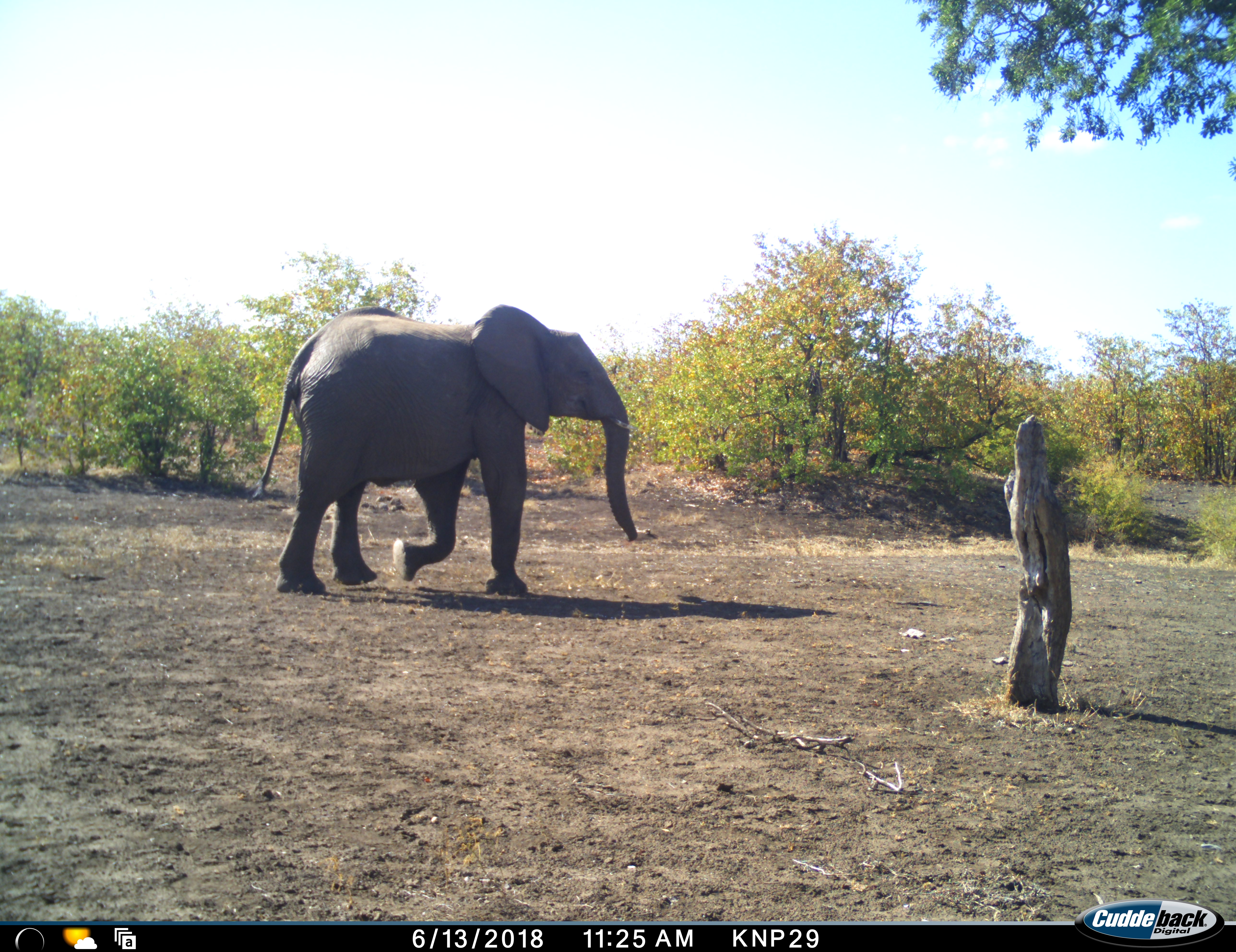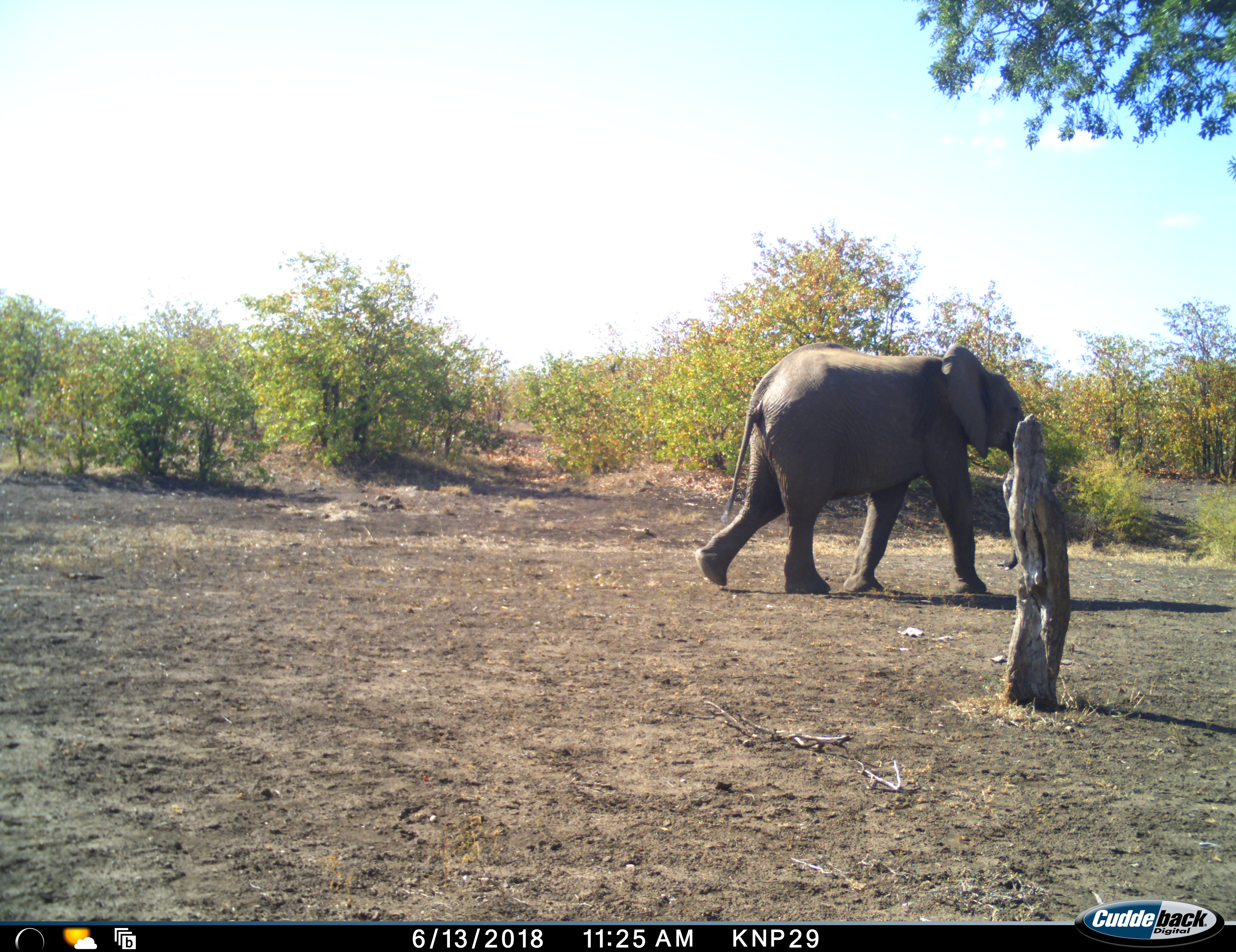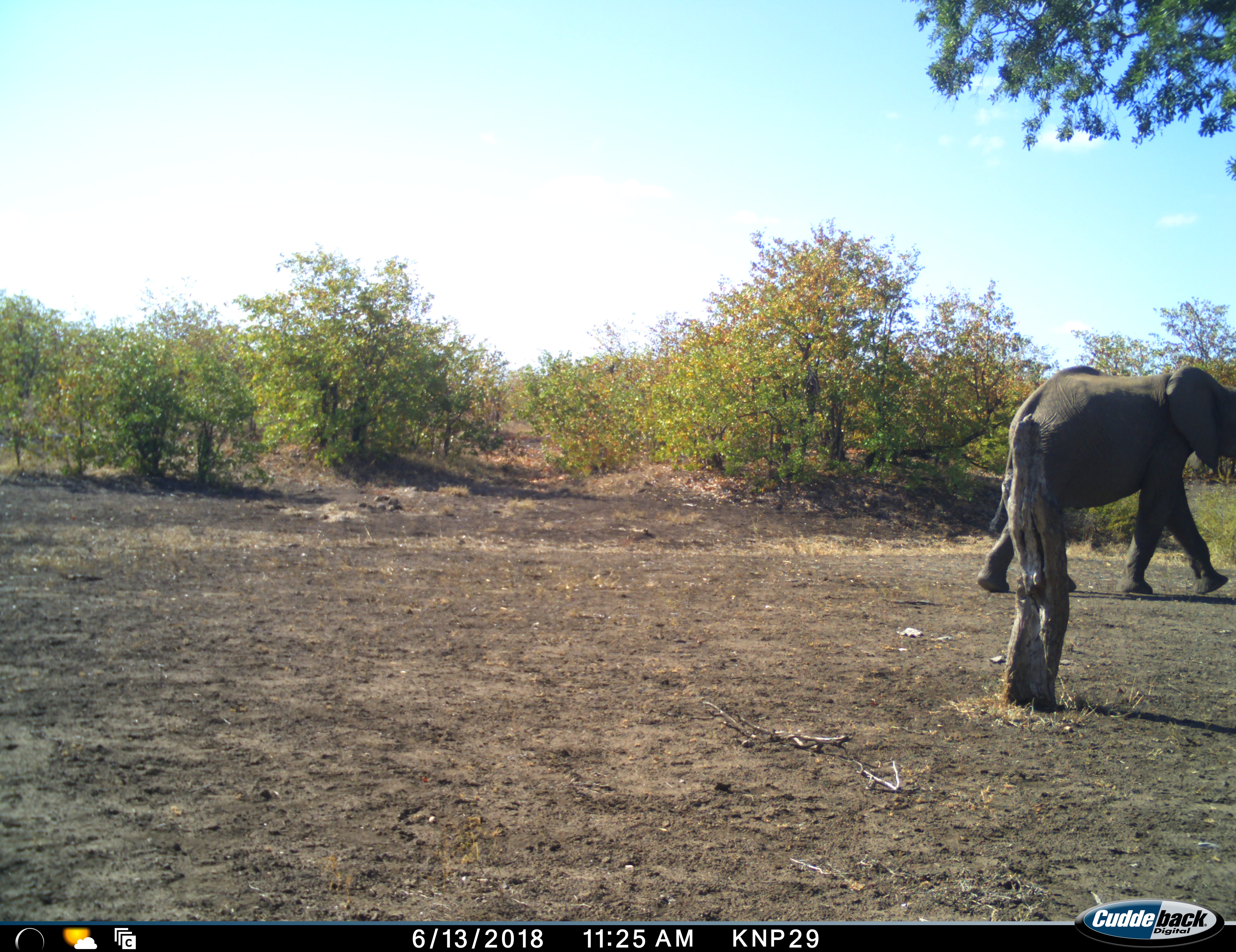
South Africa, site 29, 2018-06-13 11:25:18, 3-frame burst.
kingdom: Animalia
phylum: Chordata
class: Mammalia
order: Proboscidea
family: Elephantidae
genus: Loxodonta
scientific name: Loxodonta africana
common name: african bush elephant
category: elephant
Elephant (african bush elephant) (Loxodonta africana), count 1. Behavior (volunteer vote fractions): standing 0%, resting 0%, moving 100%, interacting 0%. Young present (vote fraction): 20%. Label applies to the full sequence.